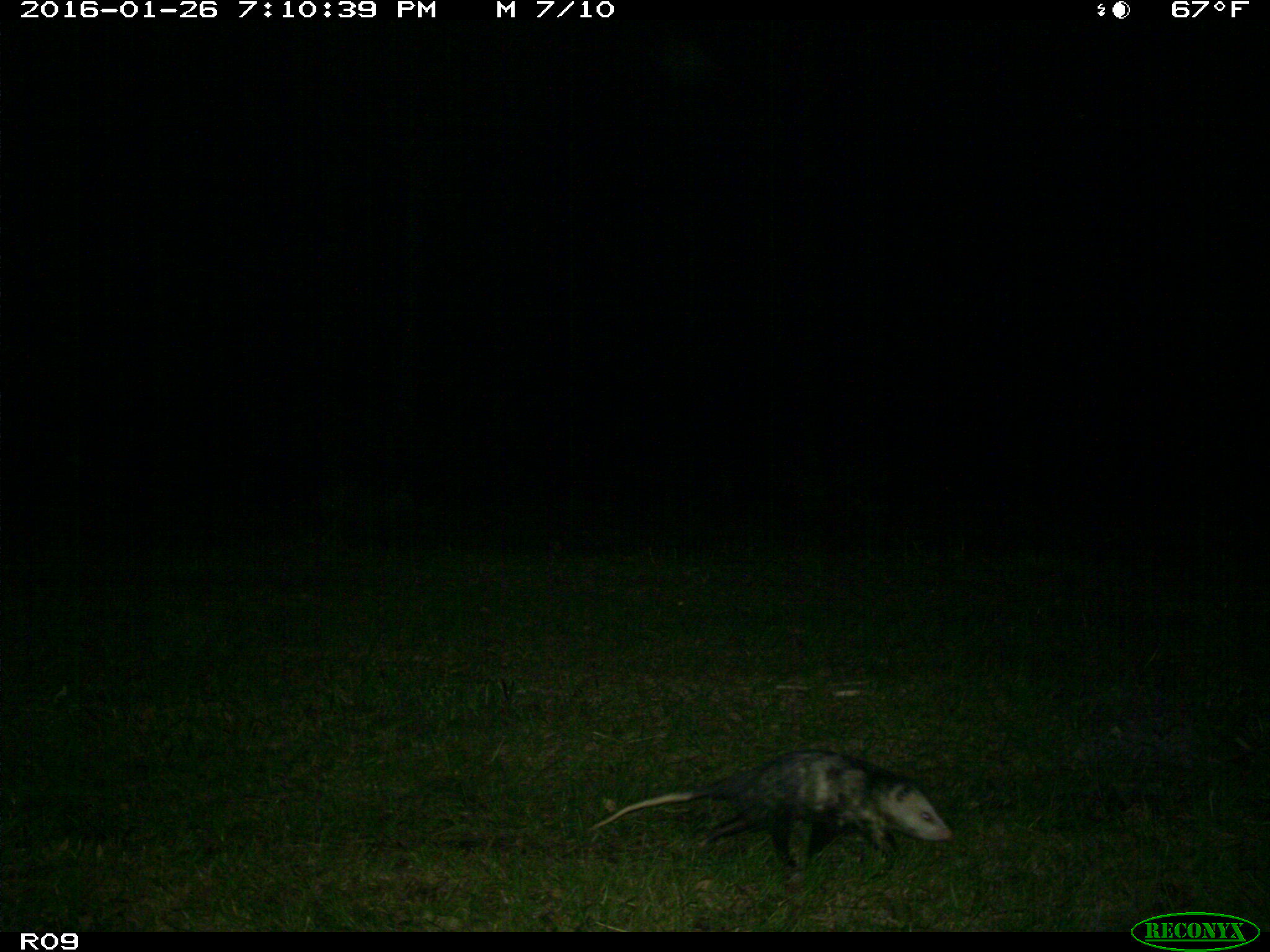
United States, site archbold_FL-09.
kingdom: Animalia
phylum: Chordata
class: Mammalia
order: Didelphimorphia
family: Didelphidae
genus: Didelphis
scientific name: Didelphis virginiana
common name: virginia opossum